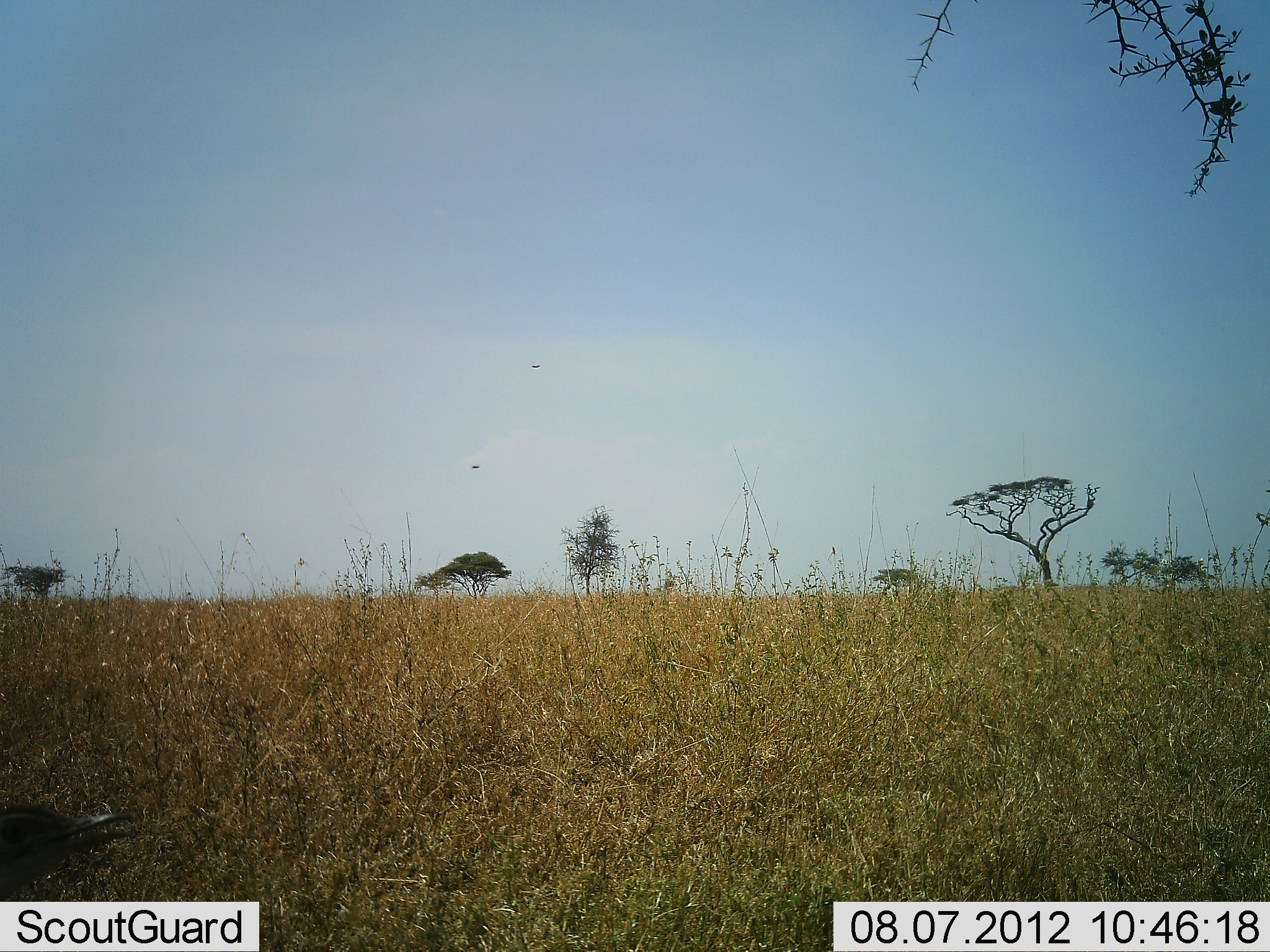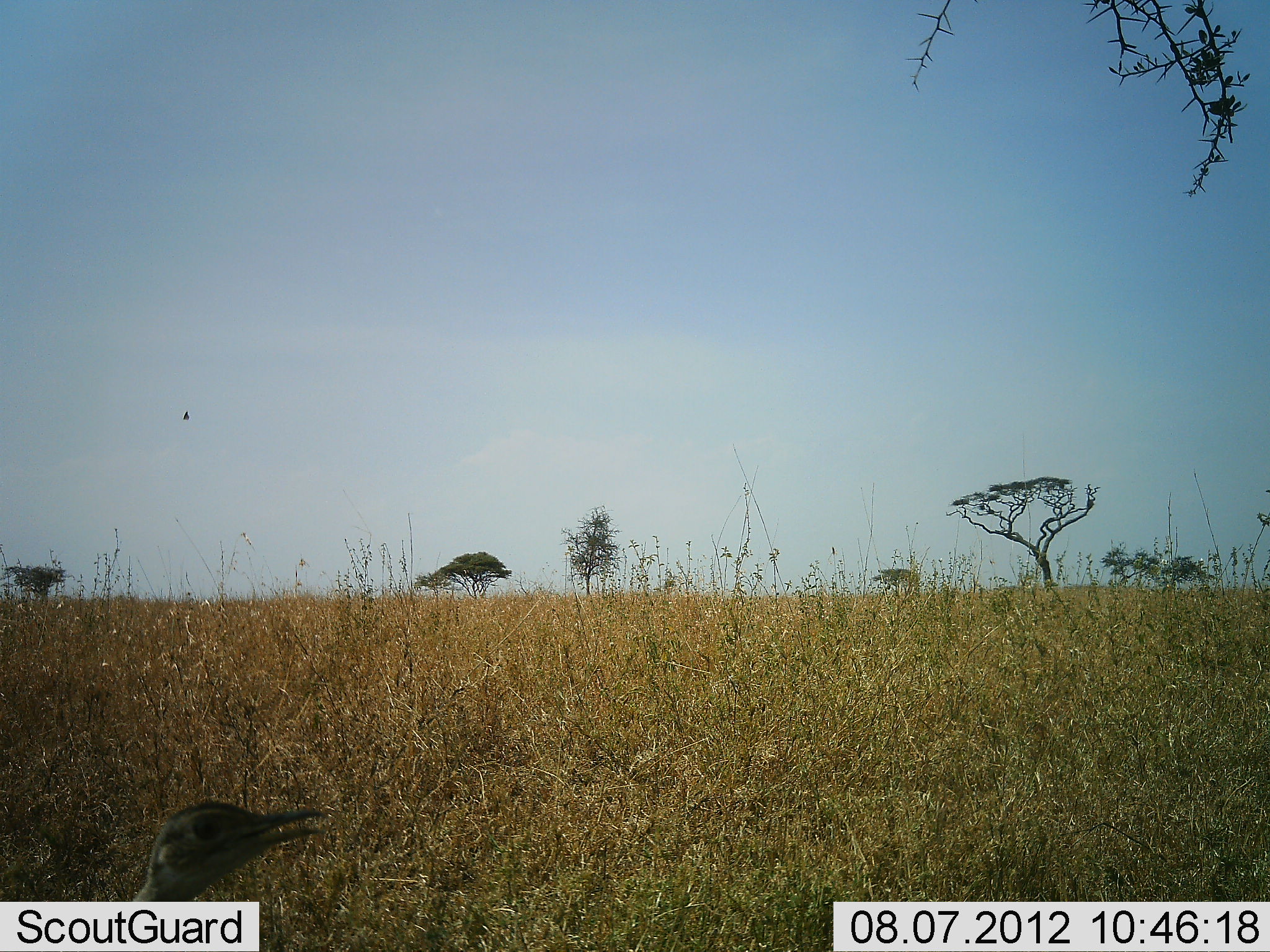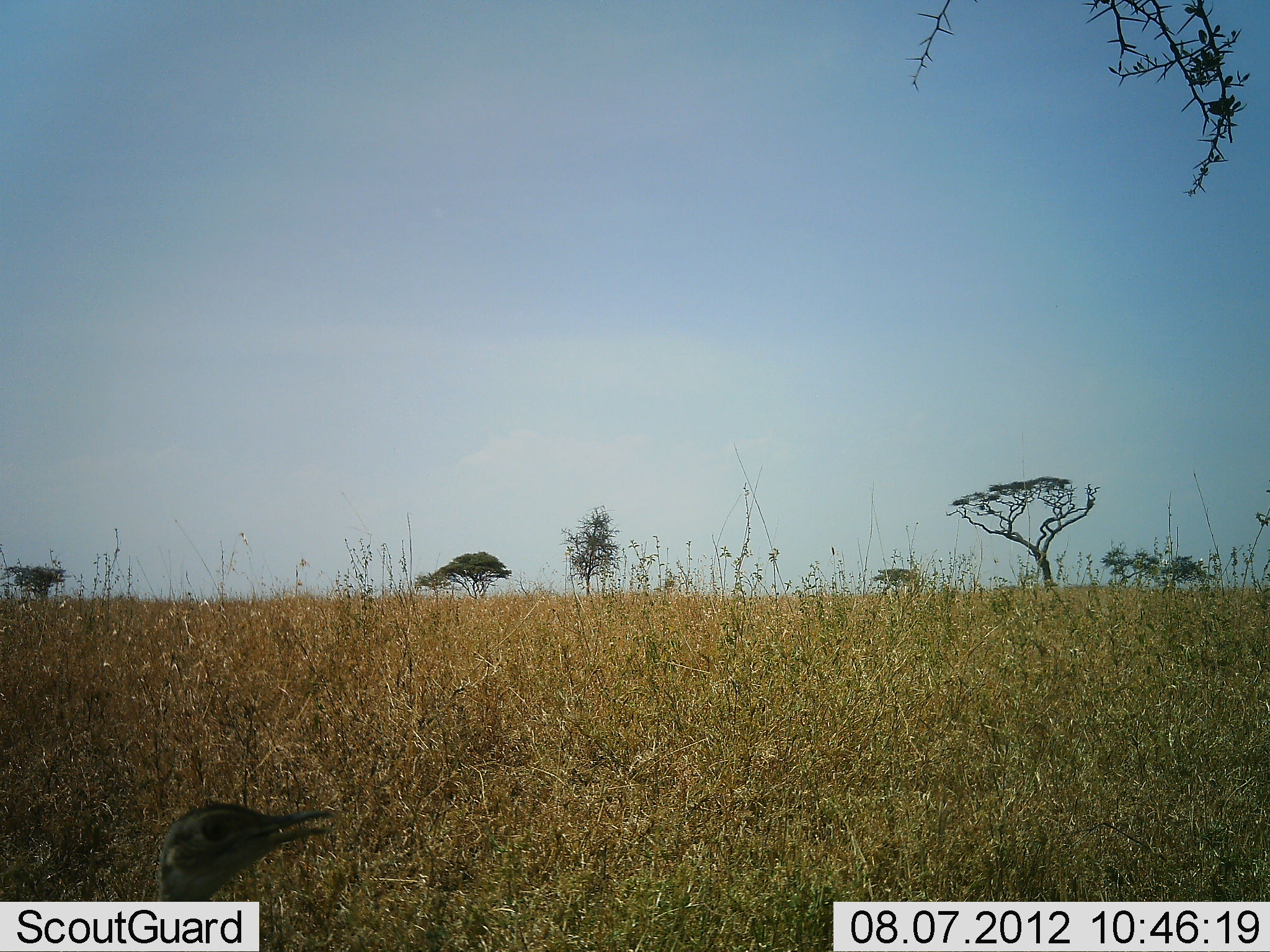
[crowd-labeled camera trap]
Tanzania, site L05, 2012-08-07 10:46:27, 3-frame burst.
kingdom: Animalia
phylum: Chordata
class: Aves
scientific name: Aves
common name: bird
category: otherbird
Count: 1.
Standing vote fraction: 27%.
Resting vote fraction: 0%.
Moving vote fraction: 73%.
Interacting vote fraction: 0%.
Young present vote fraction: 0%.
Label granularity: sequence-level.